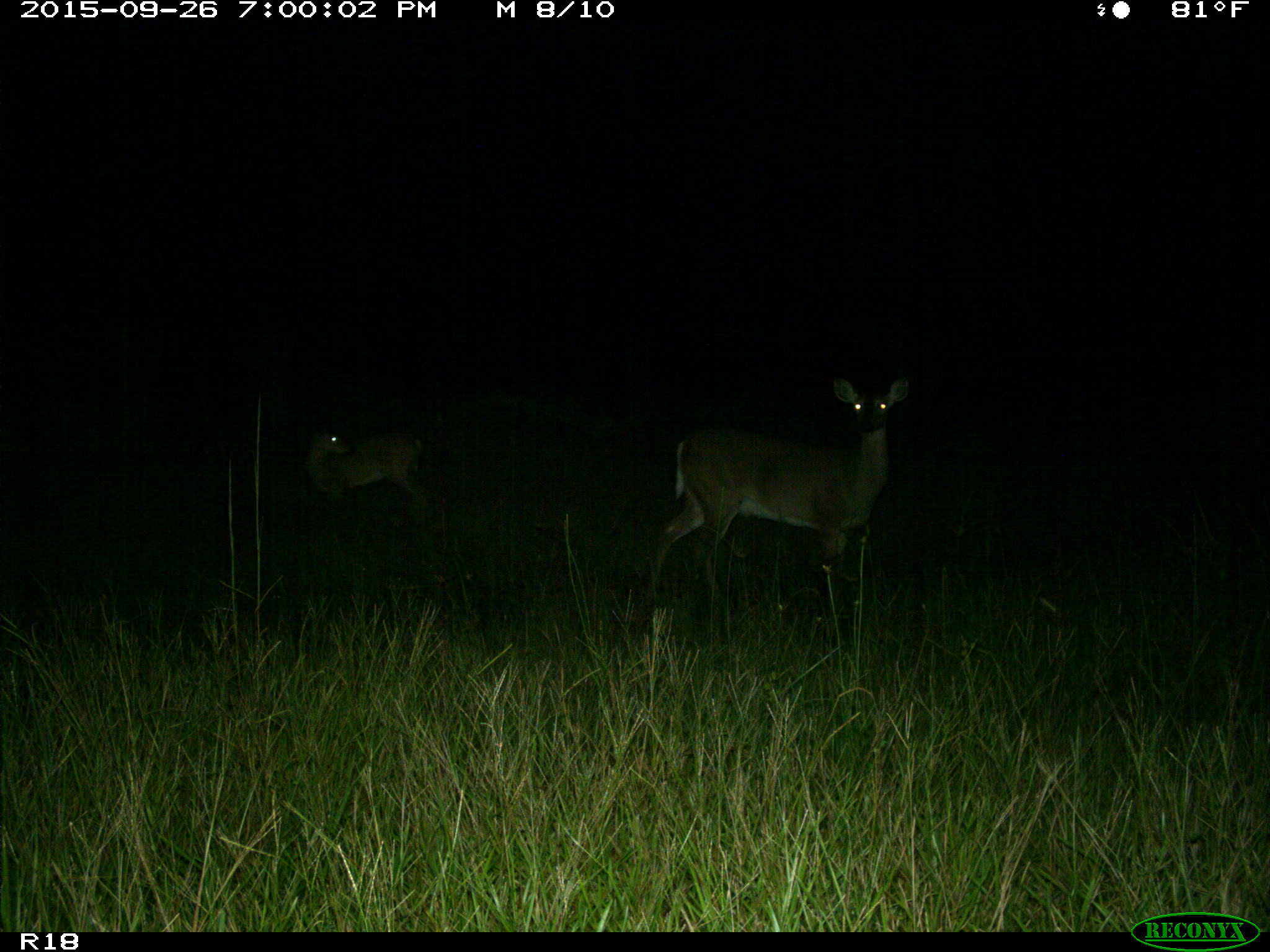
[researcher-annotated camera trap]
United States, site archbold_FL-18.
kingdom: Animalia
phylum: Chordata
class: Mammalia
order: Artiodactyla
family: Cervidae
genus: Odocoileus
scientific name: Odocoileus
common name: deer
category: unidentified deer